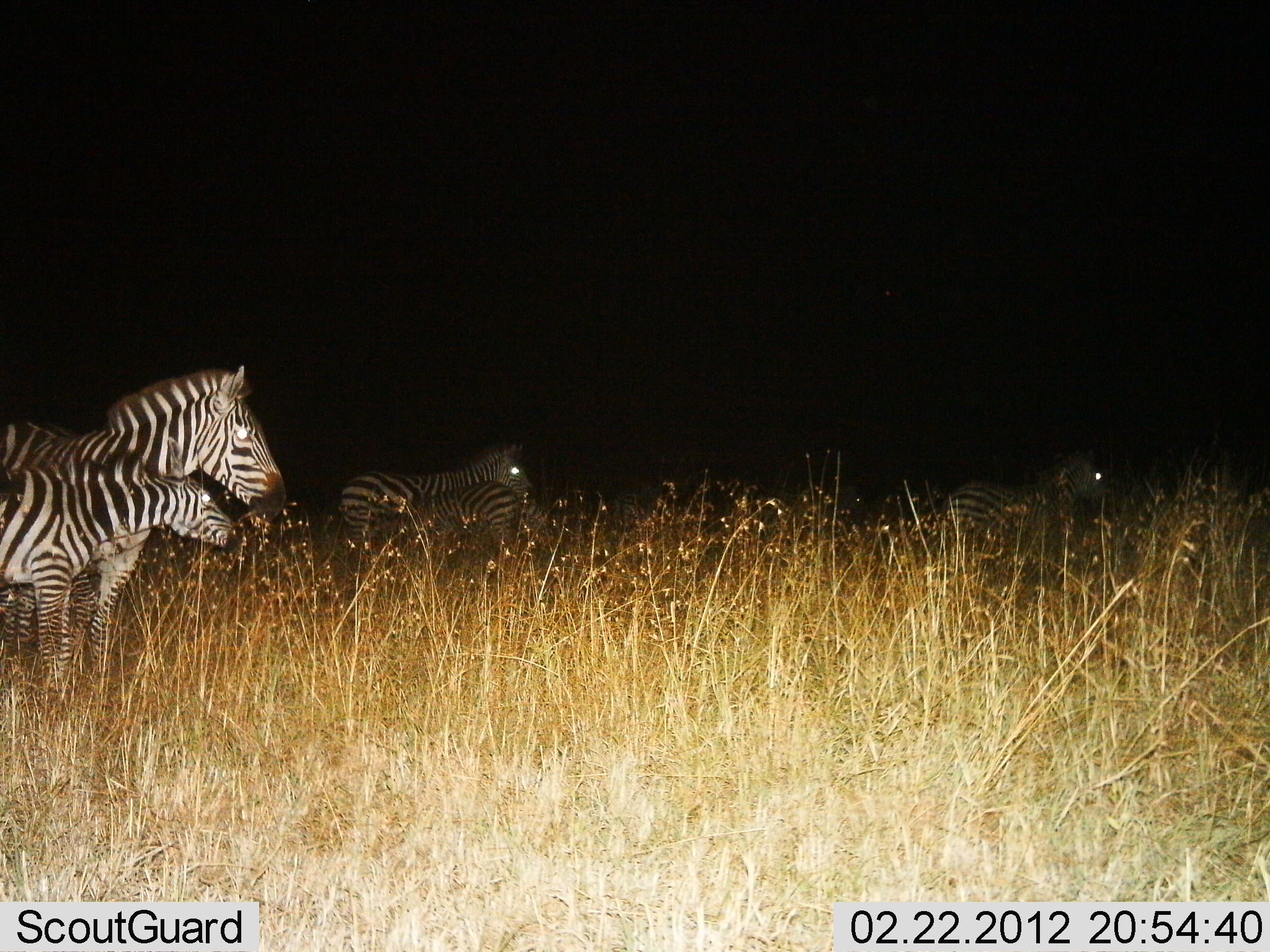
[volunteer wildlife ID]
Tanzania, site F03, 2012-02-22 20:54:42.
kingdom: Animalia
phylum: Chordata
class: Mammalia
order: Perissodactyla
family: Equidae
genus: Equus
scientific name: Equus quagga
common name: plains zebra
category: zebra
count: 5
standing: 100%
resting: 6%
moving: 0%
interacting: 29%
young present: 76%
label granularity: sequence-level